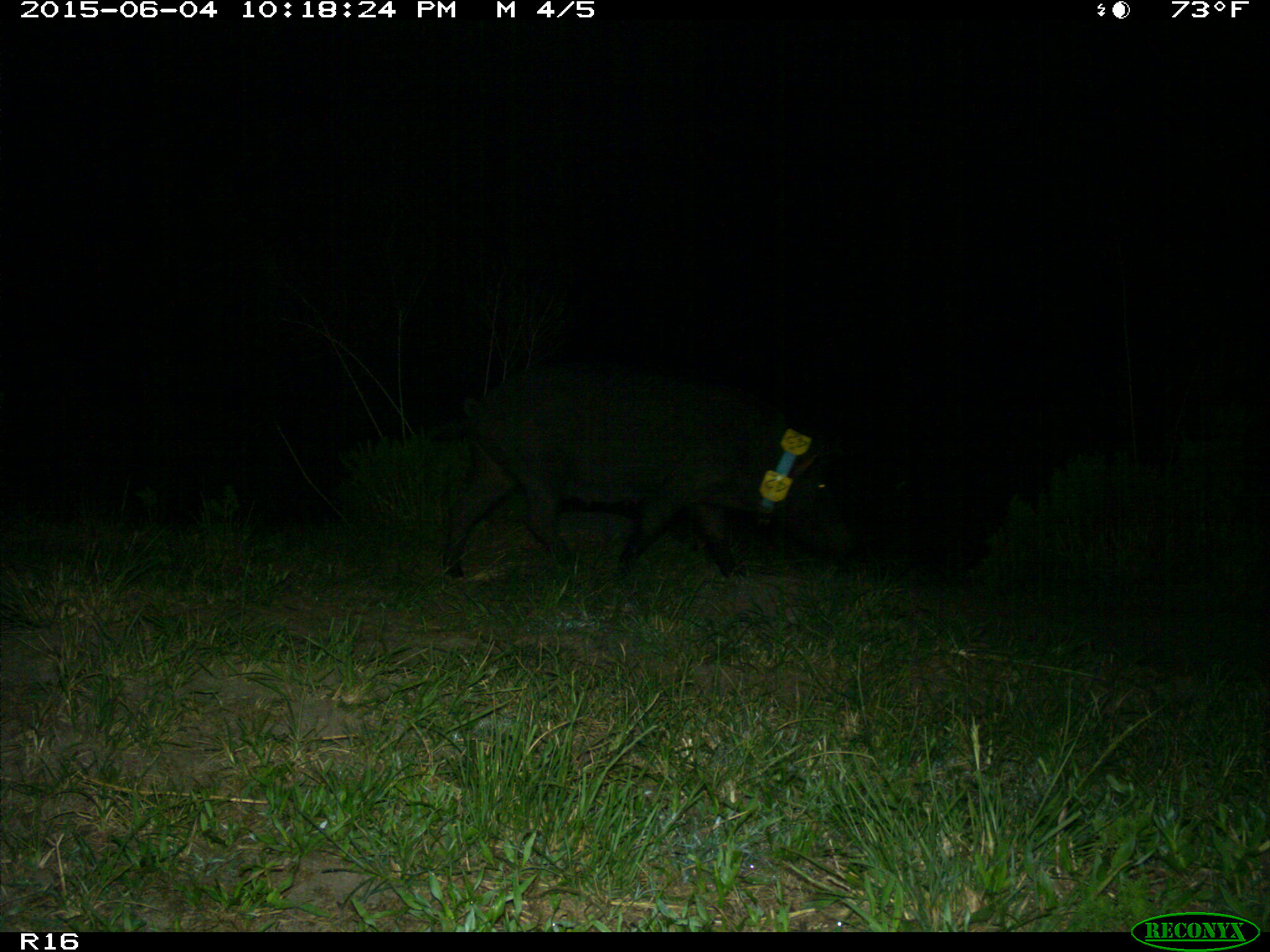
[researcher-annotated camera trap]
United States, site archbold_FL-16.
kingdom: Animalia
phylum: Chordata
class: Mammalia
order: Artiodactyla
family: Suidae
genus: Sus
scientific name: Sus scrofa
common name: wild boar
Sus scrofa (wild boar).